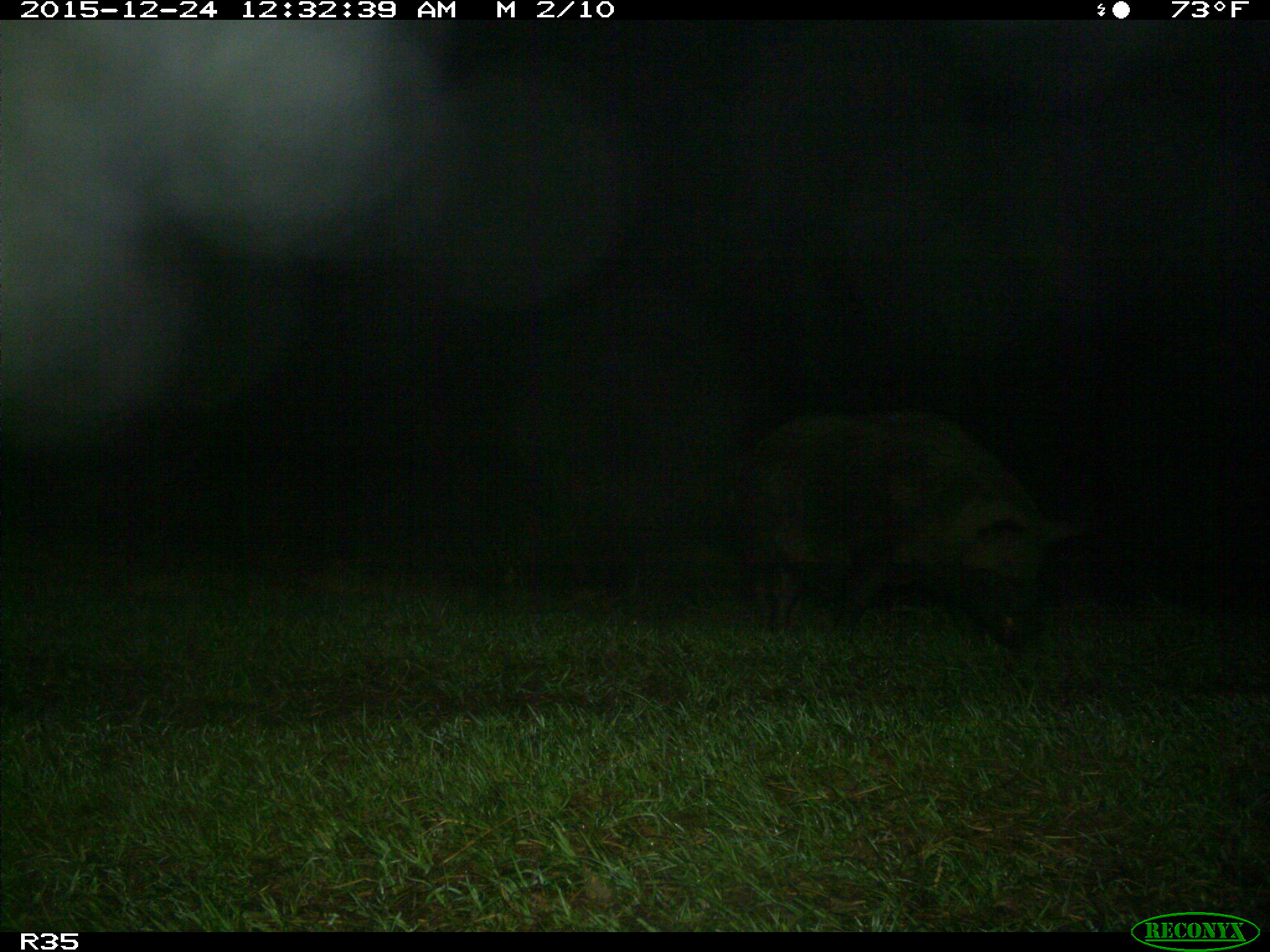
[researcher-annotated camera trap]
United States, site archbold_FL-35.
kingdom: Animalia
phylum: Chordata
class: Mammalia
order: Artiodactyla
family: Suidae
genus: Sus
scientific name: Sus scrofa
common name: wild boar